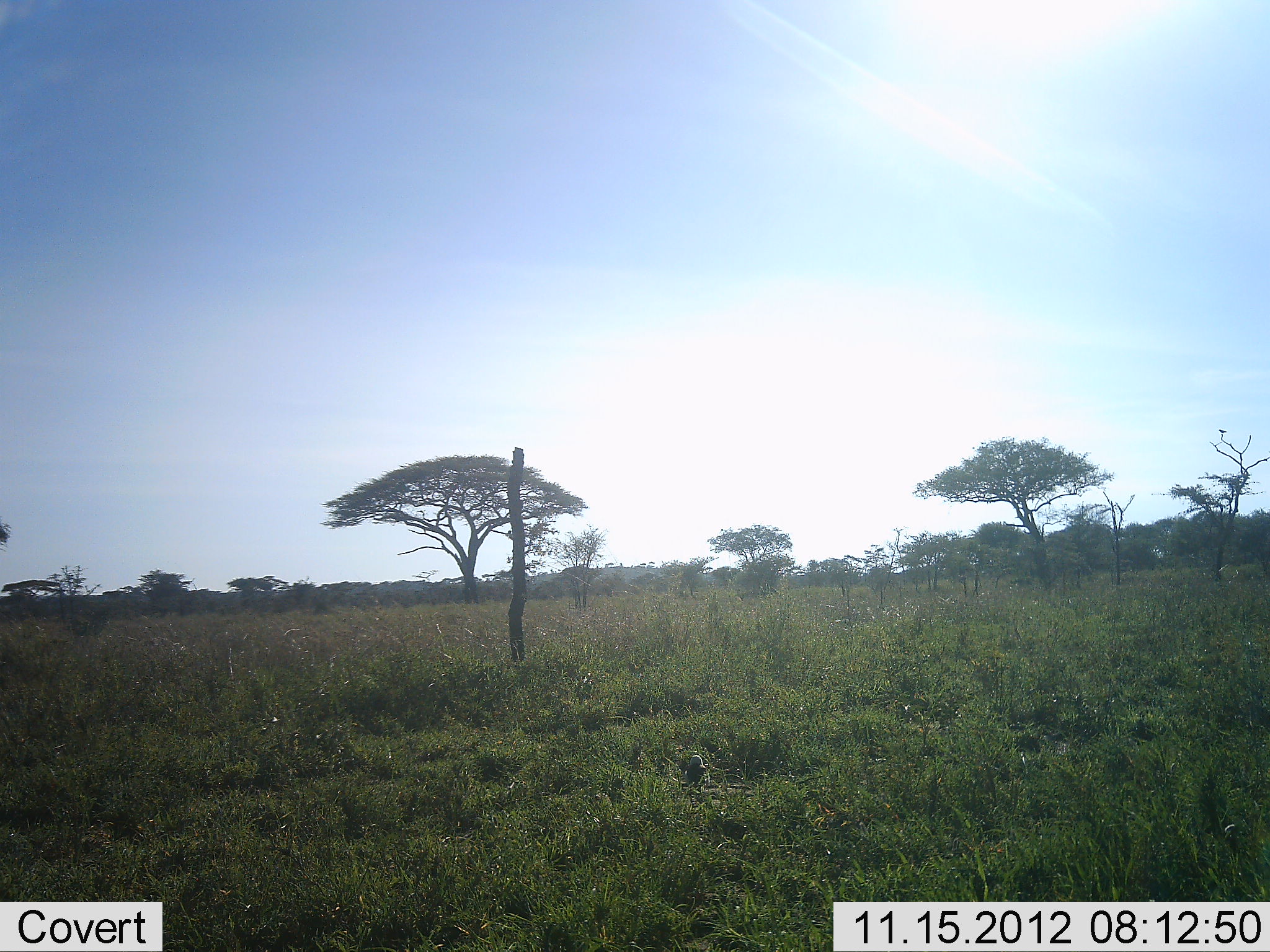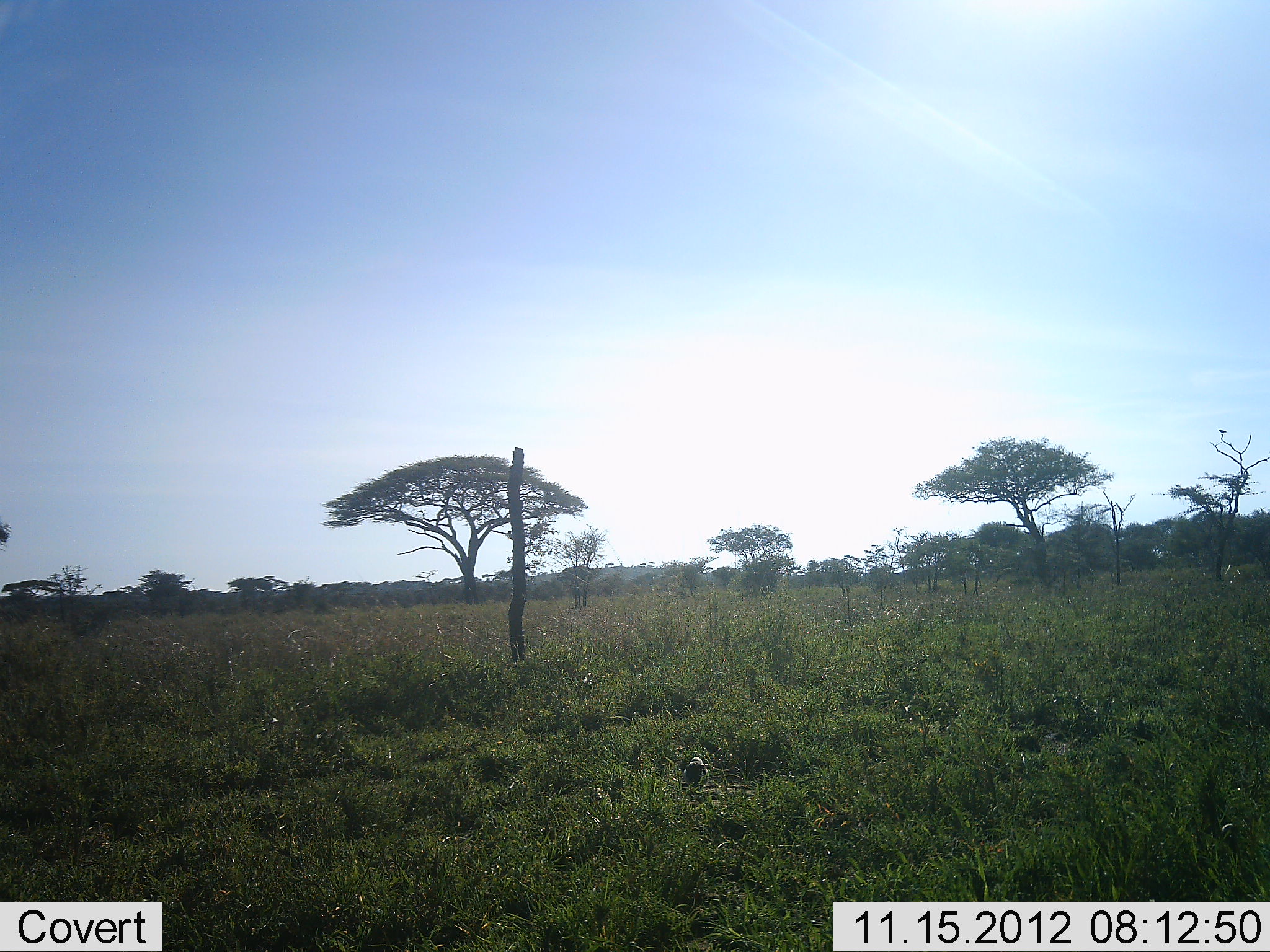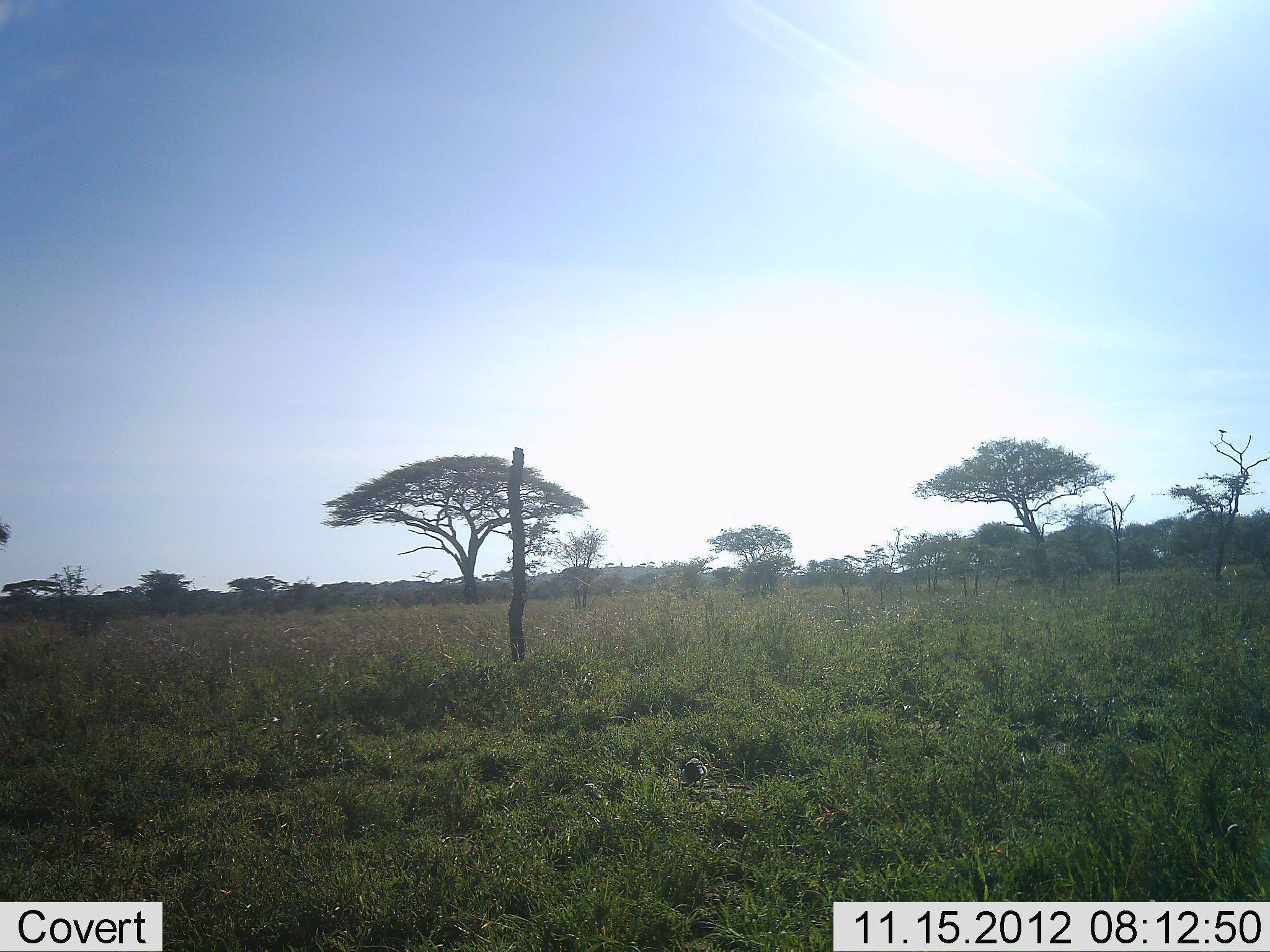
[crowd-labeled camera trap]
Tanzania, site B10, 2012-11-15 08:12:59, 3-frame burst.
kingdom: Animalia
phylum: Chordata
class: Aves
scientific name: Aves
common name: bird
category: otherbird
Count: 2.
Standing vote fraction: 50%.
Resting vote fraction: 0%.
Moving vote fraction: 33%.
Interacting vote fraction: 0%.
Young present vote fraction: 0%.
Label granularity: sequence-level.